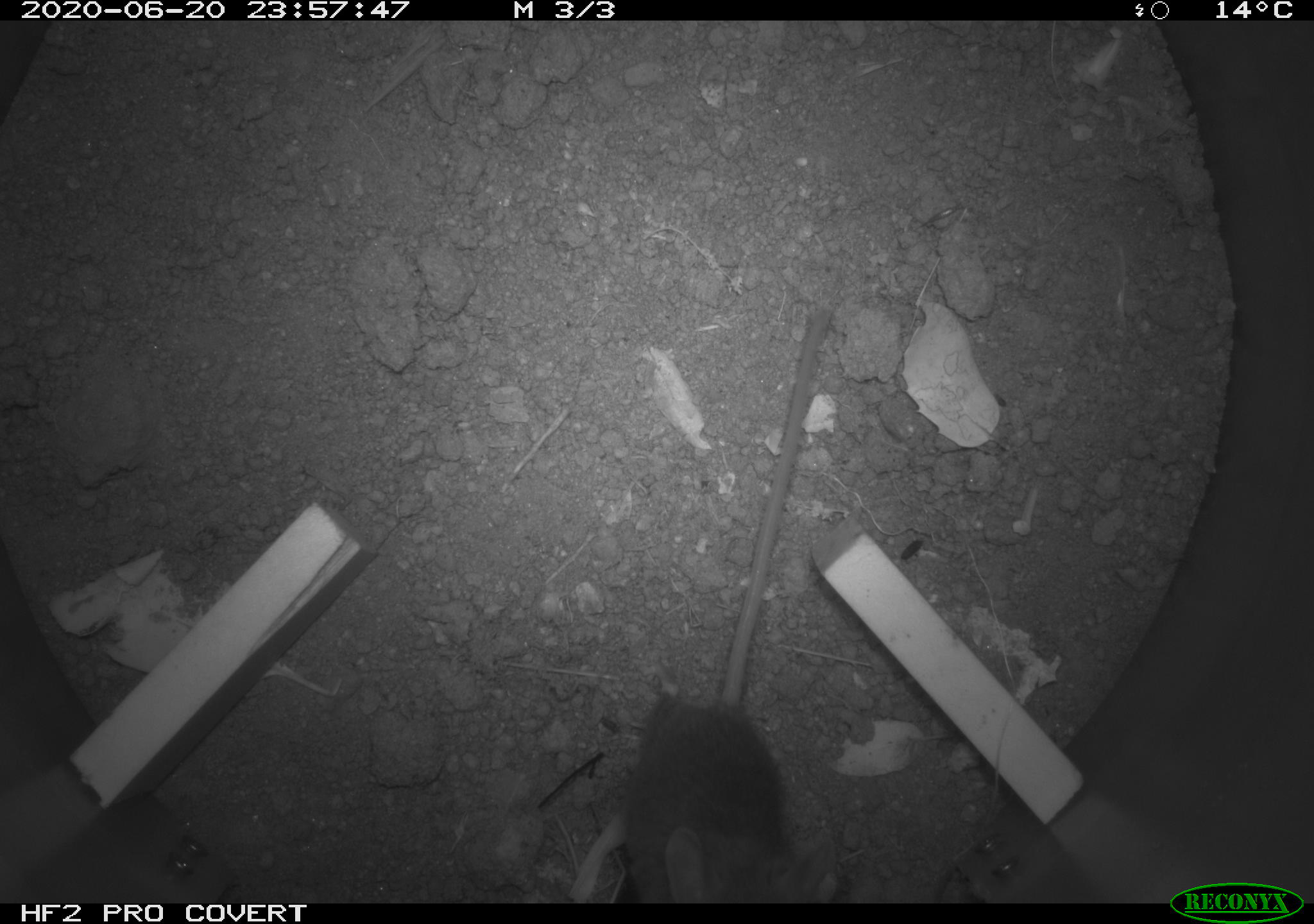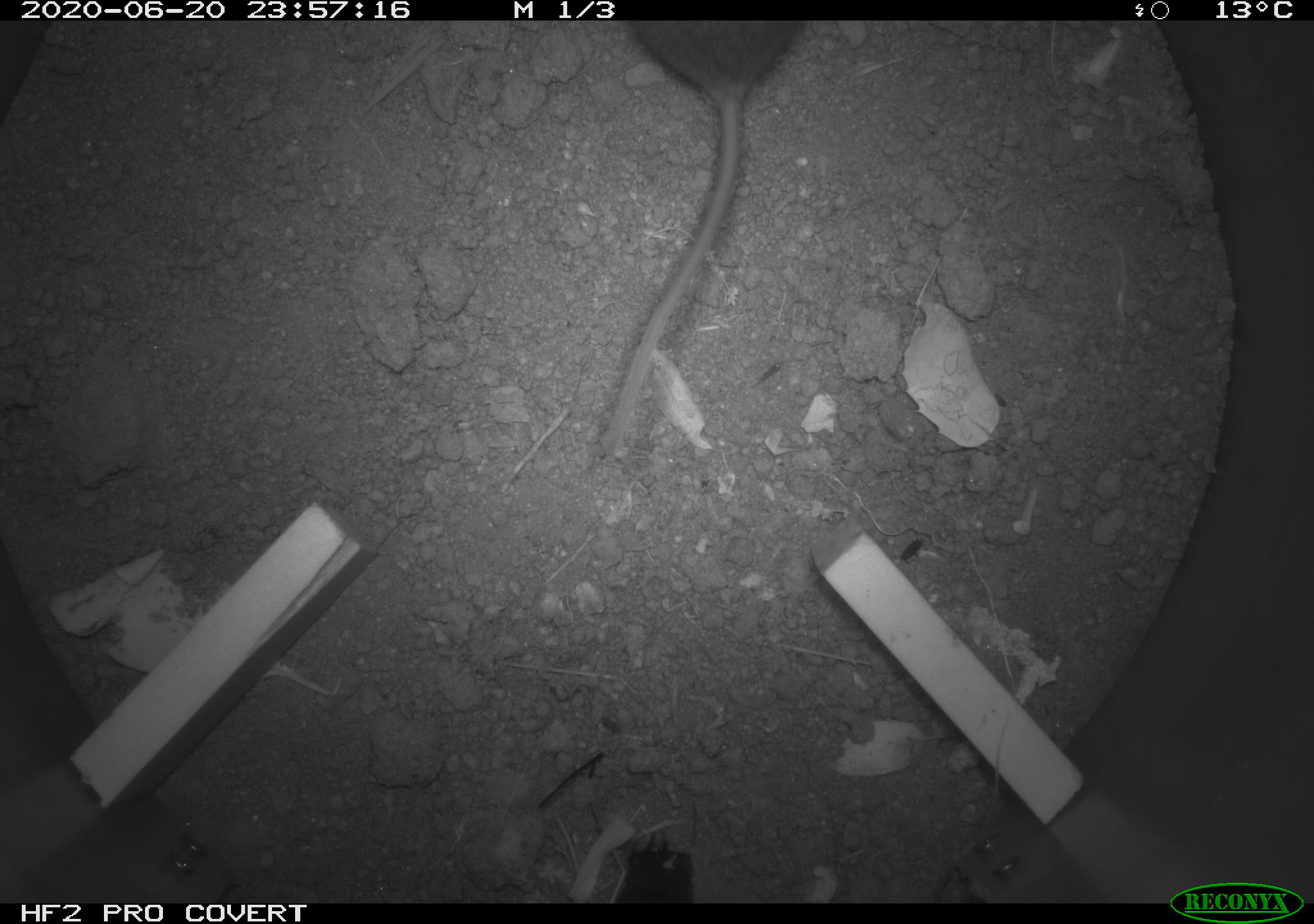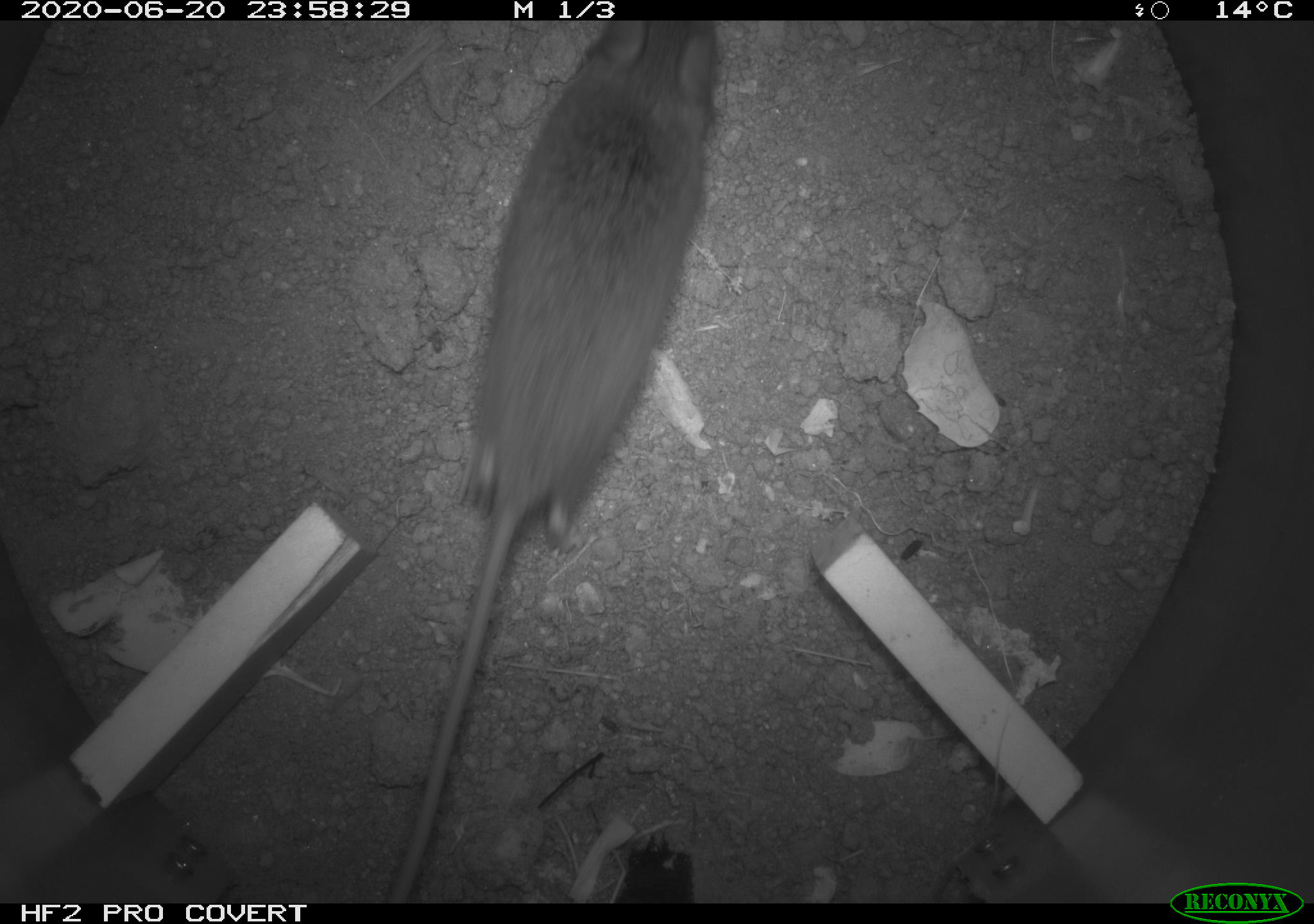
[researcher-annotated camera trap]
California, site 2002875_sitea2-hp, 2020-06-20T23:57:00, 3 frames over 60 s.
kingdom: Animalia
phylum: Chordata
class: Mammalia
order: Rodentia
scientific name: Rodentia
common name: mouse species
Mouse species (Rodentia).